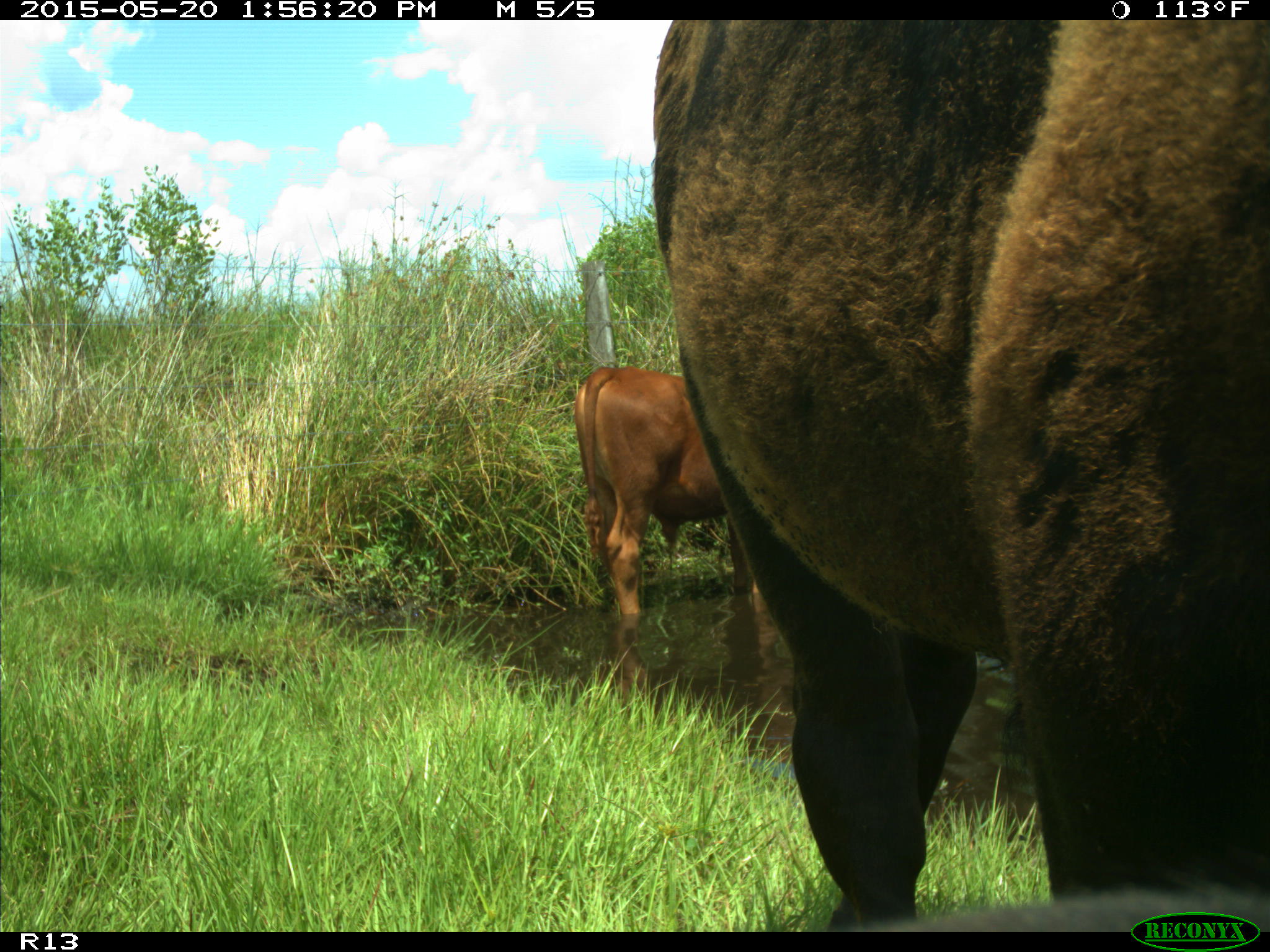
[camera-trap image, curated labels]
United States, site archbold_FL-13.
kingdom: Animalia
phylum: Chordata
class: Mammalia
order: Artiodactyla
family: Bovidae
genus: Bos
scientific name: Bos taurus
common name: domestic cow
Bos taurus (domestic cow).